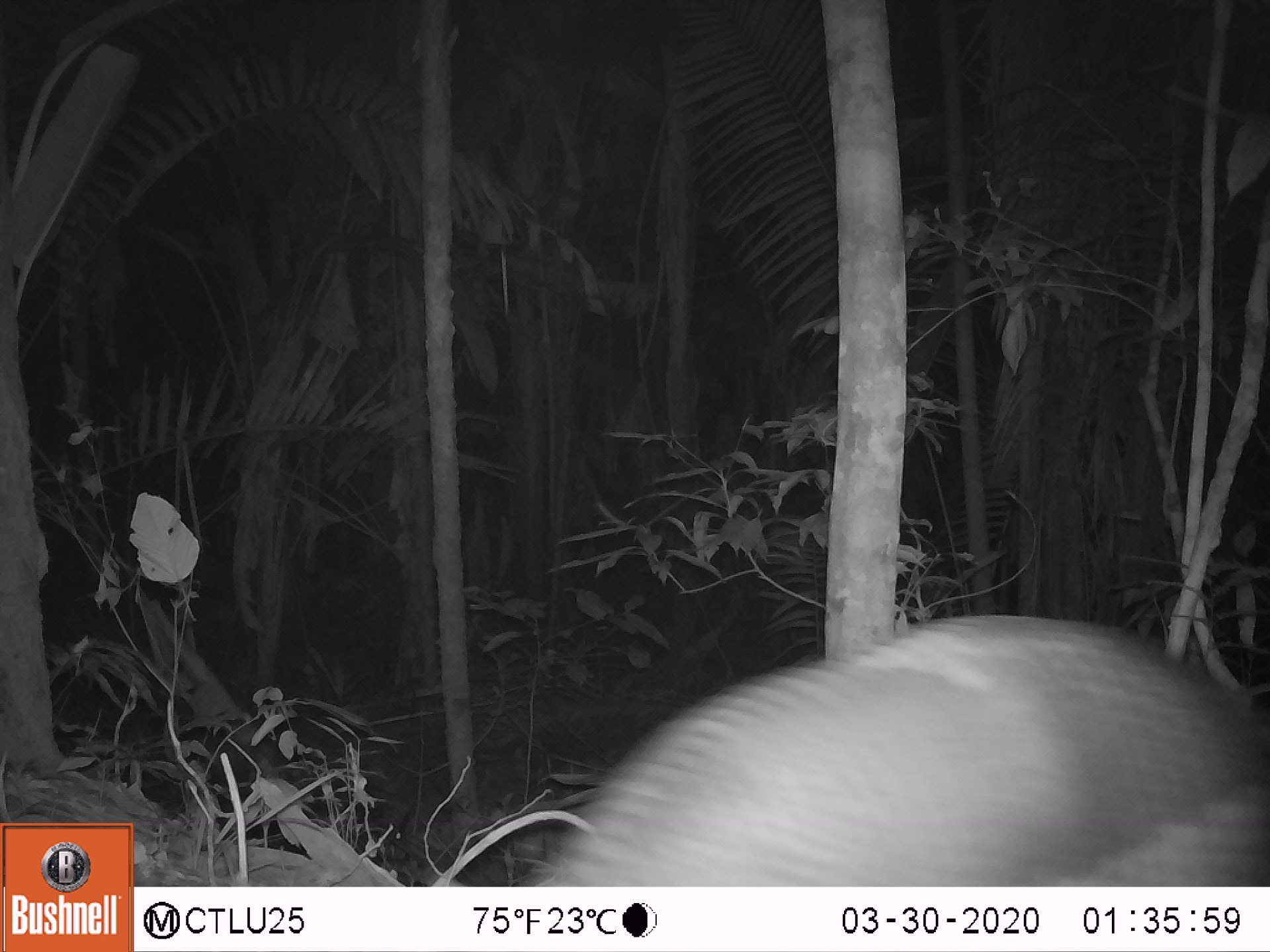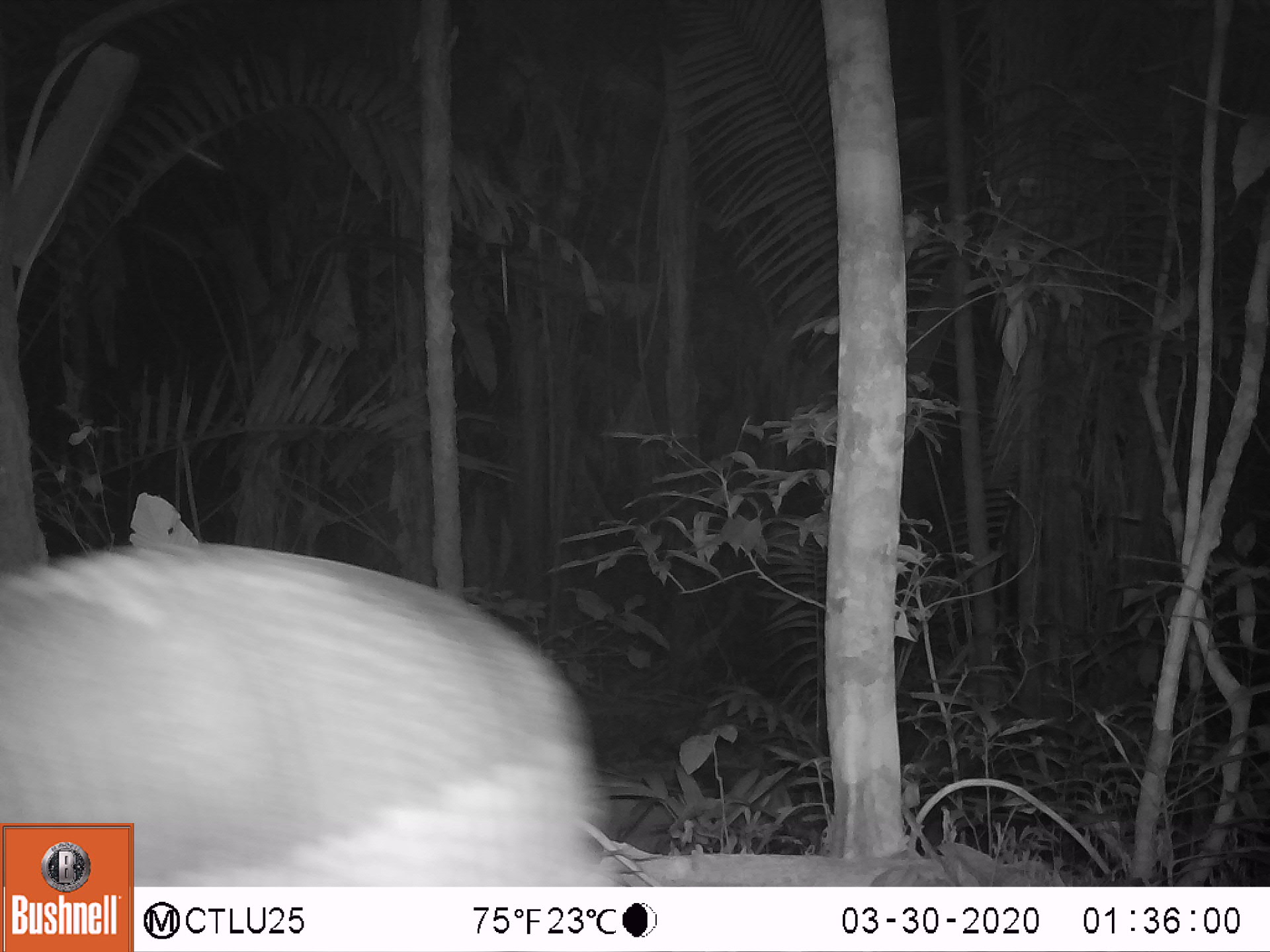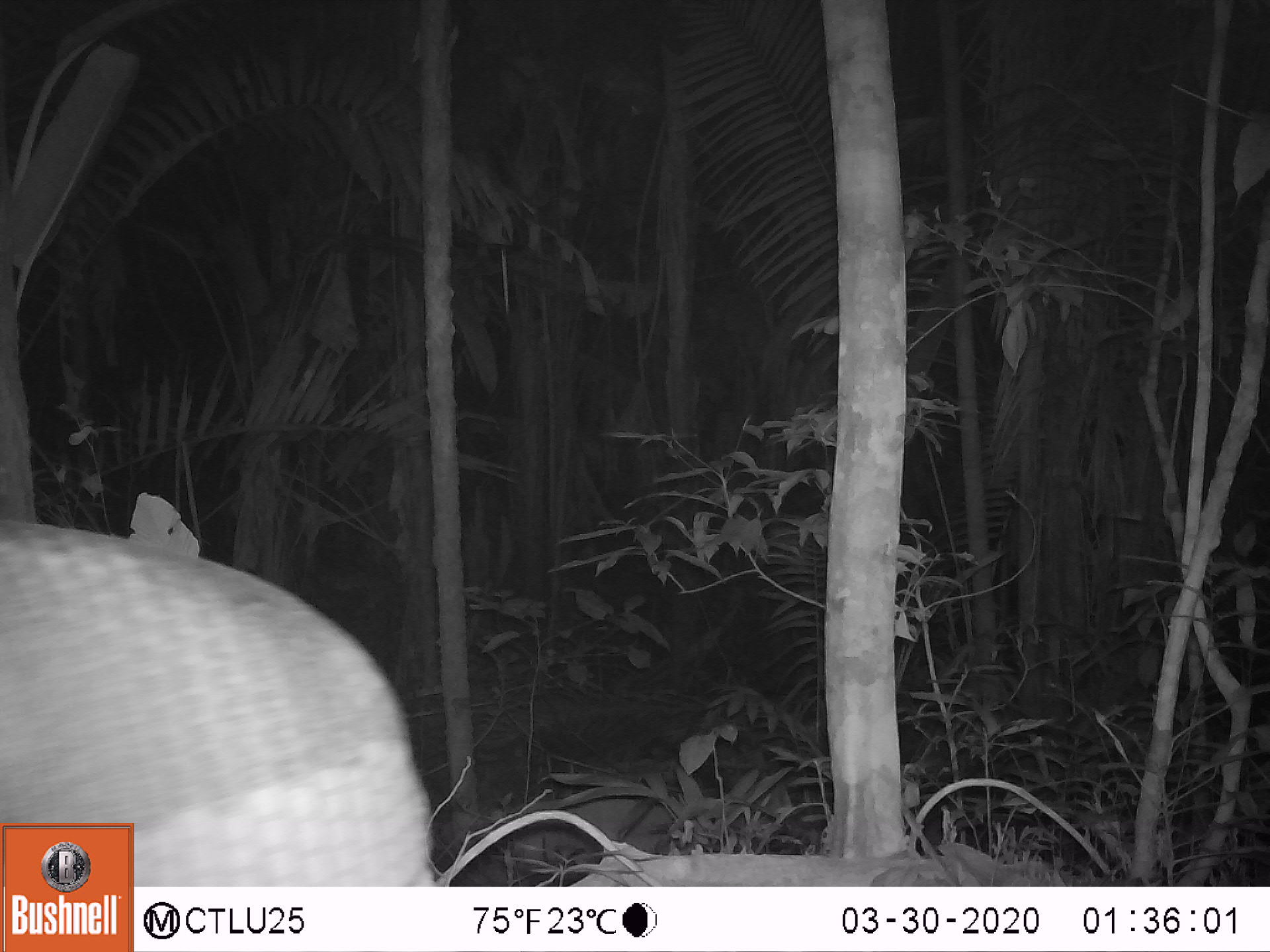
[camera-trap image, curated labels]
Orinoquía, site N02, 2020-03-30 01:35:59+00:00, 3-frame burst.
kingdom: Animalia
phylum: Chordata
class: Mammalia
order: Cingulata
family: Chlamyphoridae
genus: Priodontes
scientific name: Priodontes maximus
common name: giant armadillo